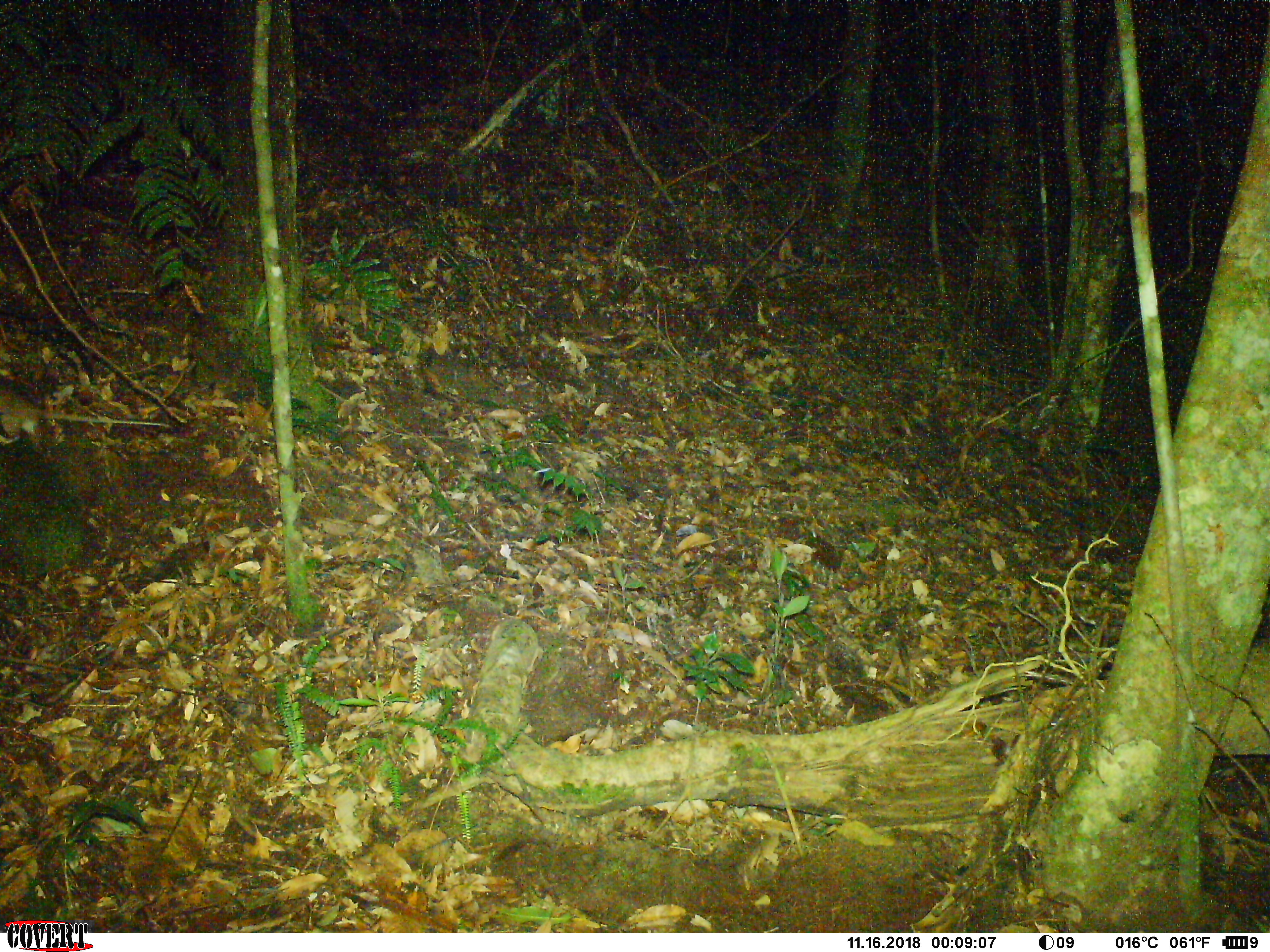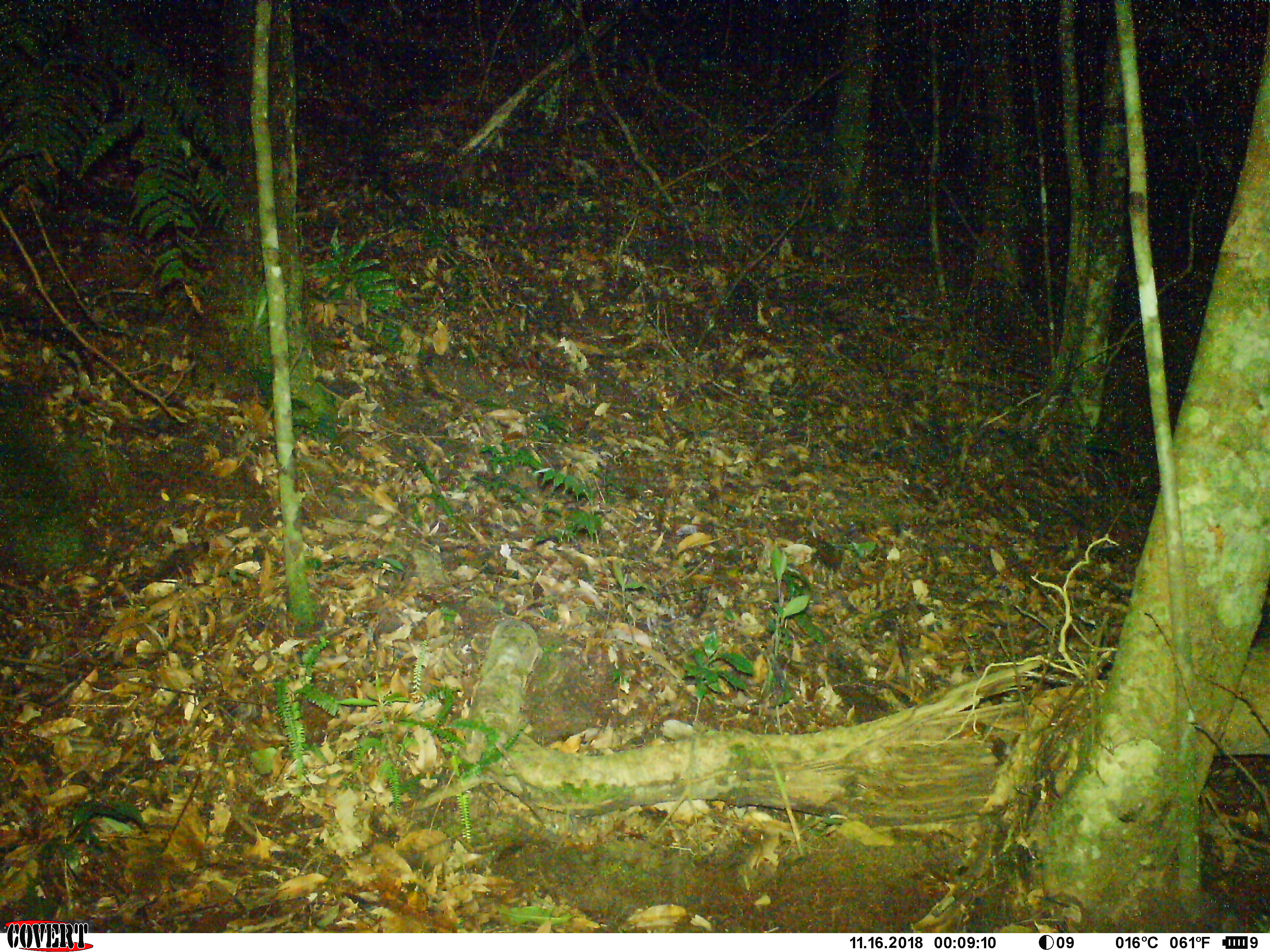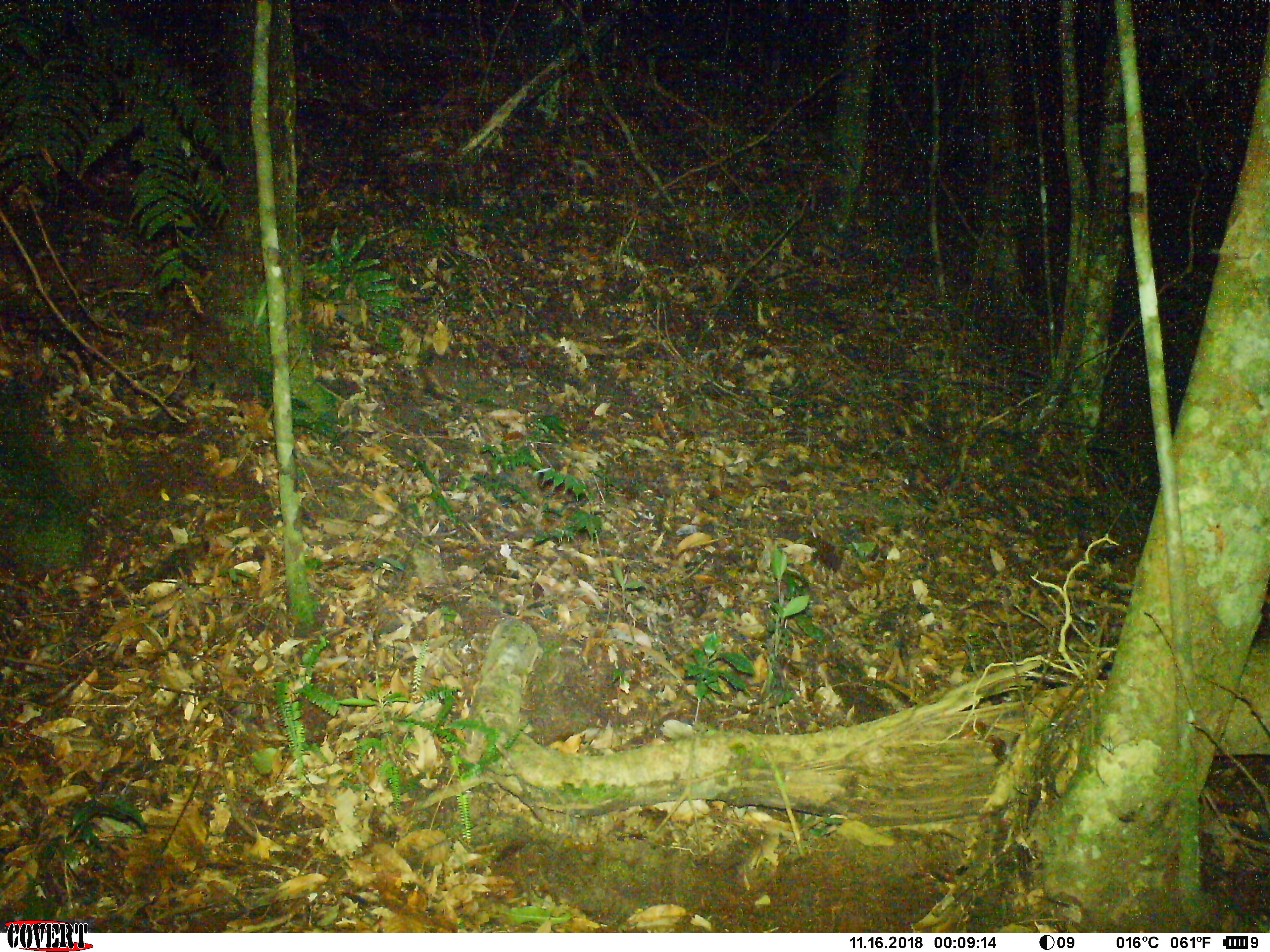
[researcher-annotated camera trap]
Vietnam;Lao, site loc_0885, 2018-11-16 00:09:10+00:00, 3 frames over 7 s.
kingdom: Animalia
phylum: Chordata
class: Mammalia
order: Rodentia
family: Muridae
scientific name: Muridae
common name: old-world mice and rats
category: unidentified murid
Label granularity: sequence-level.